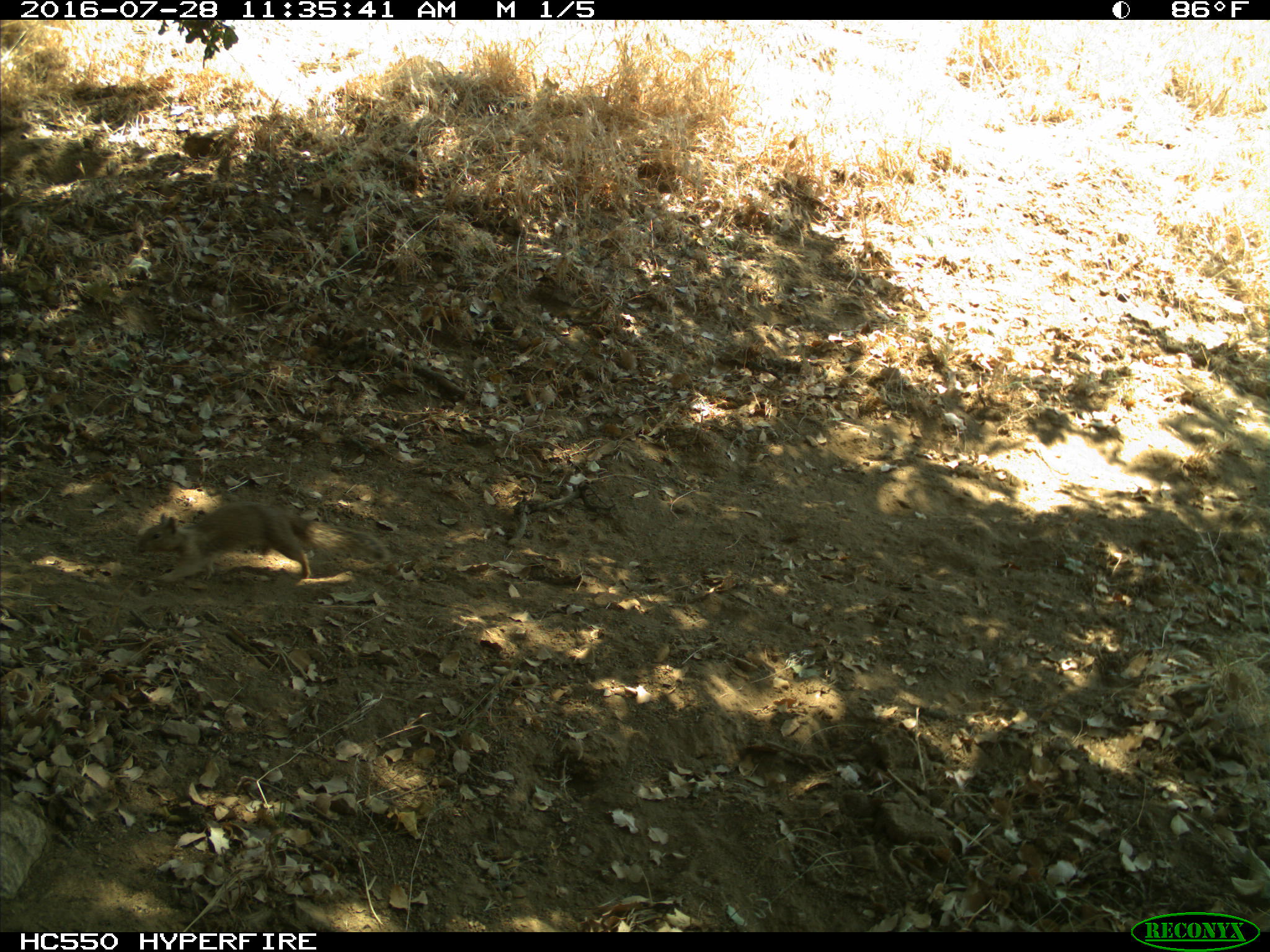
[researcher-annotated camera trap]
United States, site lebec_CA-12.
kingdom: Animalia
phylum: Chordata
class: Mammalia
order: Rodentia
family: Sciuridae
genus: Otospermophilus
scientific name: Otospermophilus beecheyi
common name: california ground squirrel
Otospermophilus beecheyi (california ground squirrel).